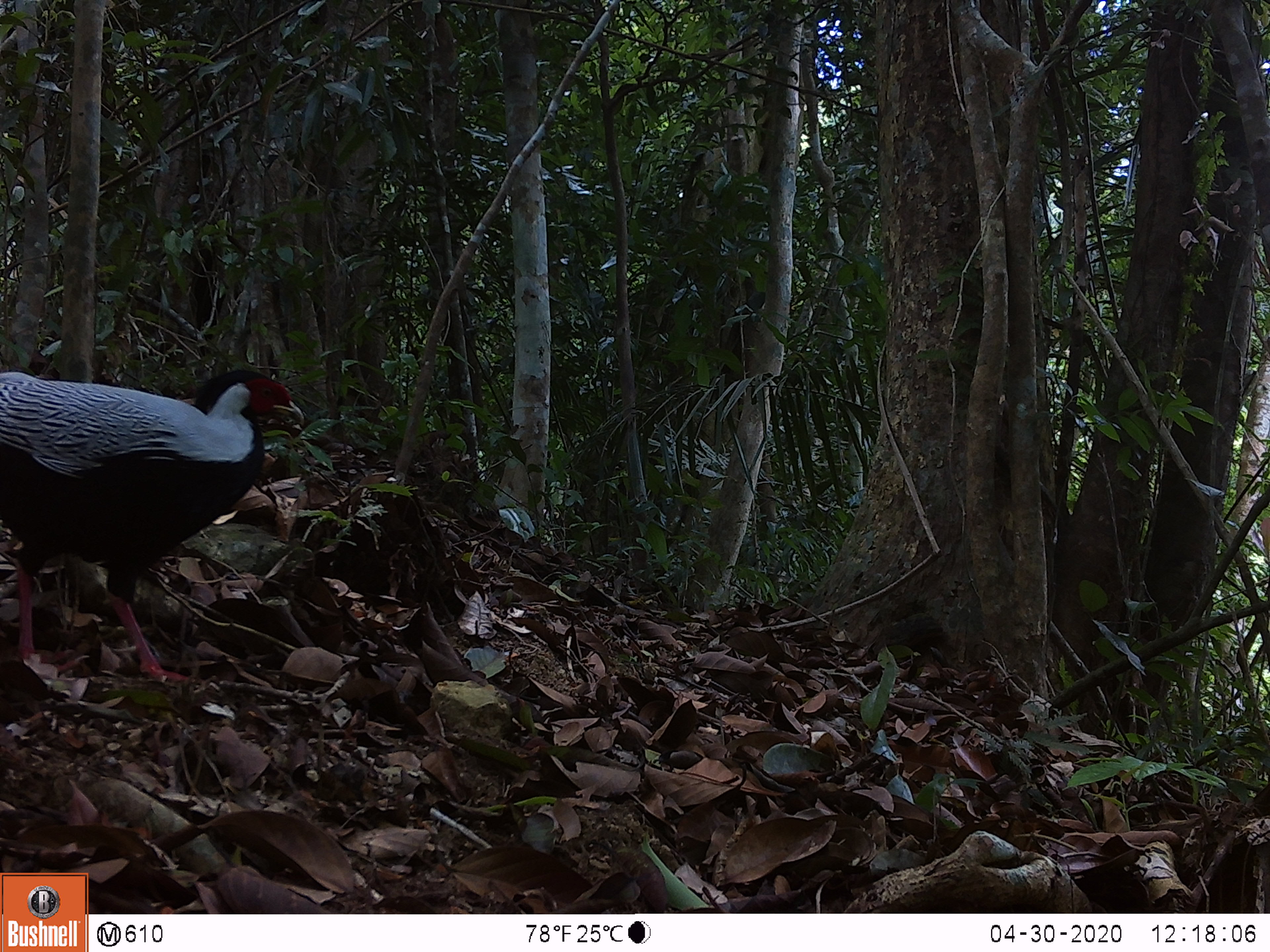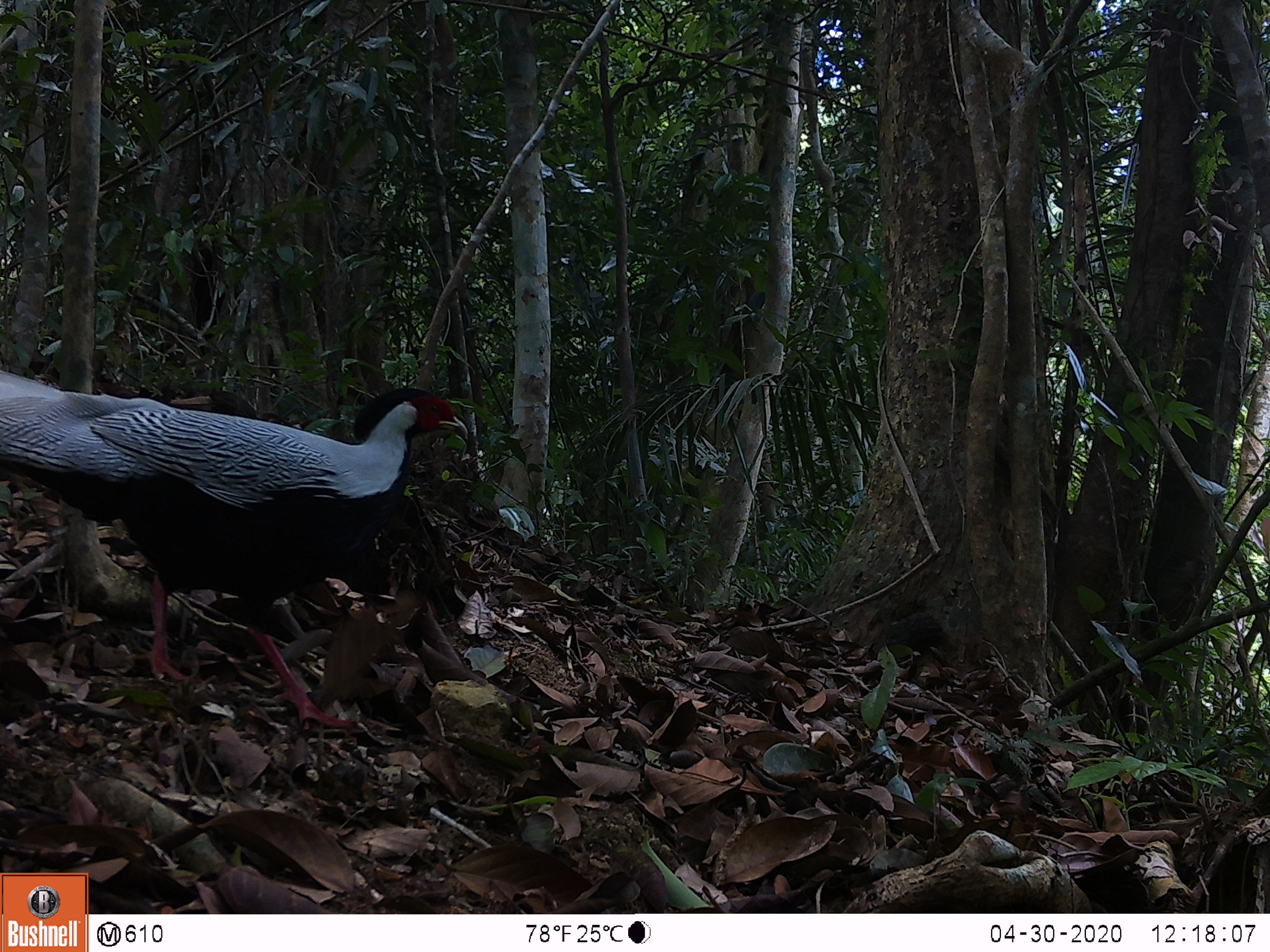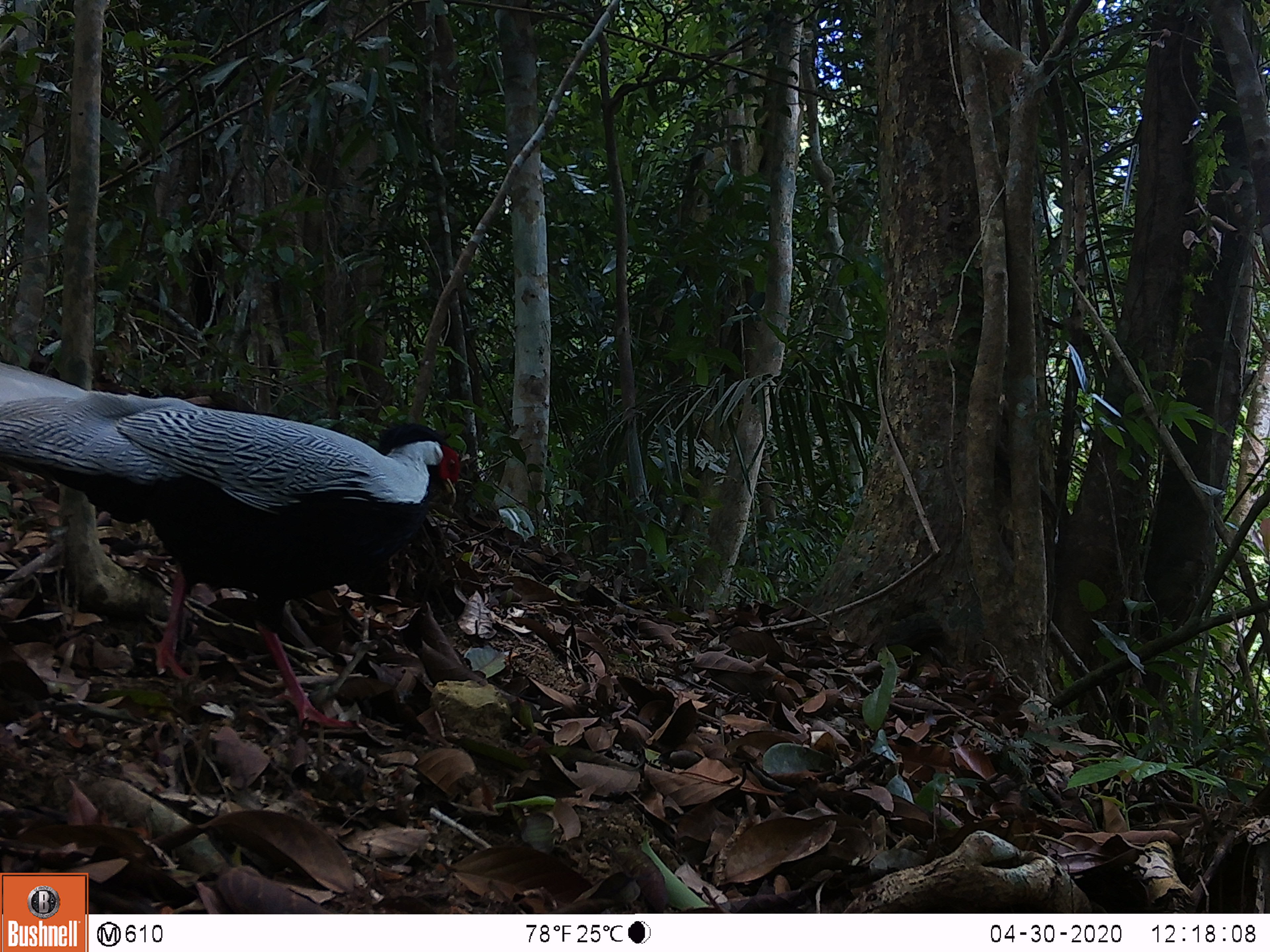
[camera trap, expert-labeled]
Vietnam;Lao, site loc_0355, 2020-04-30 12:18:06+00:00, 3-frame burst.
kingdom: Animalia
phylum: Chordata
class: Aves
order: Galliformes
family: Phasianidae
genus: Lophura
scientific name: Lophura nycthemera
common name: silver pheasant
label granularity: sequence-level